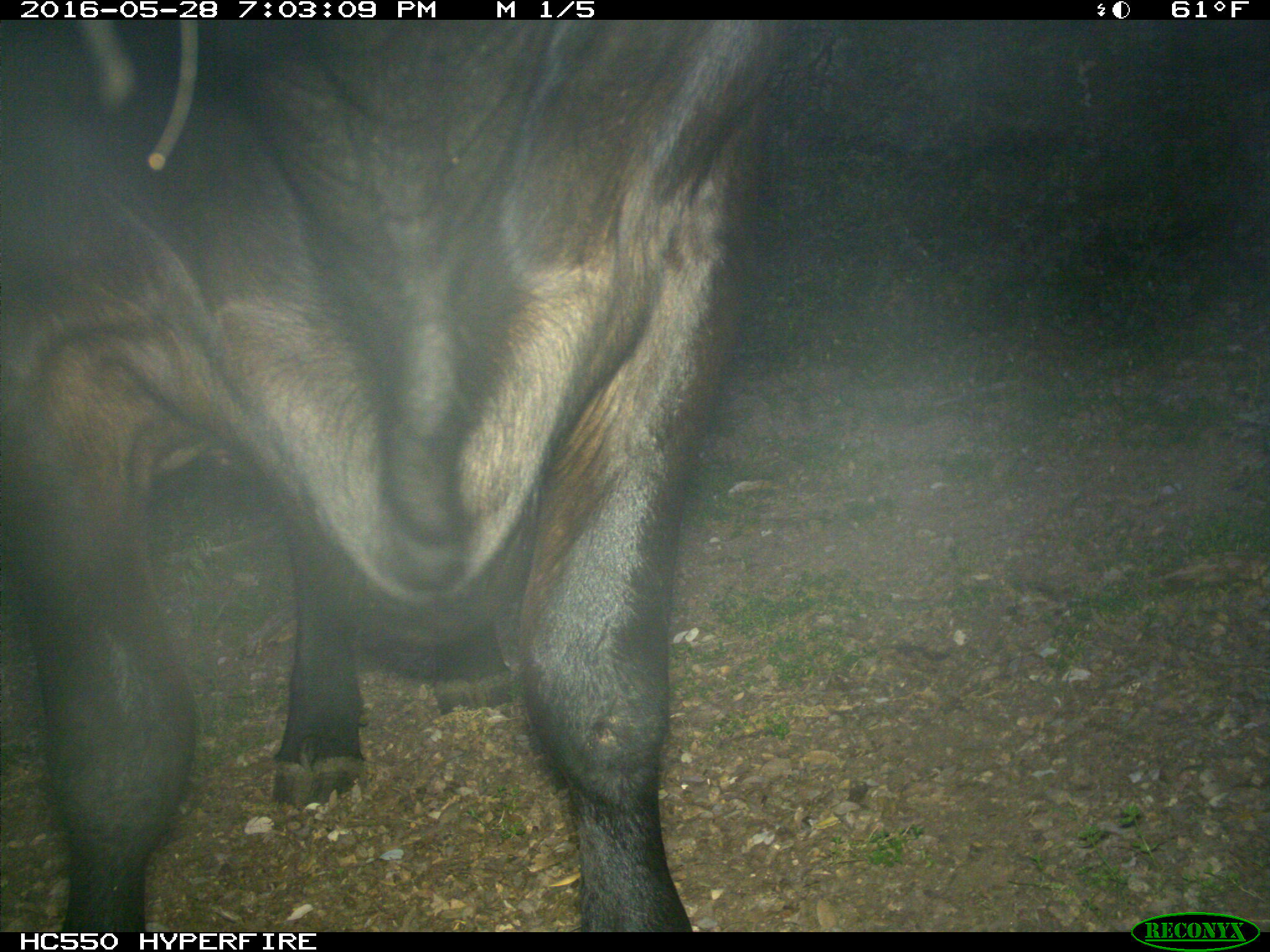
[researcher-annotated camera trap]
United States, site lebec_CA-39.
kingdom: Animalia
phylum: Chordata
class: Mammalia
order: Artiodactyla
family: Bovidae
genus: Bos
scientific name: Bos taurus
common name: domestic cow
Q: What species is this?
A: Bos taurus (domestic cow).